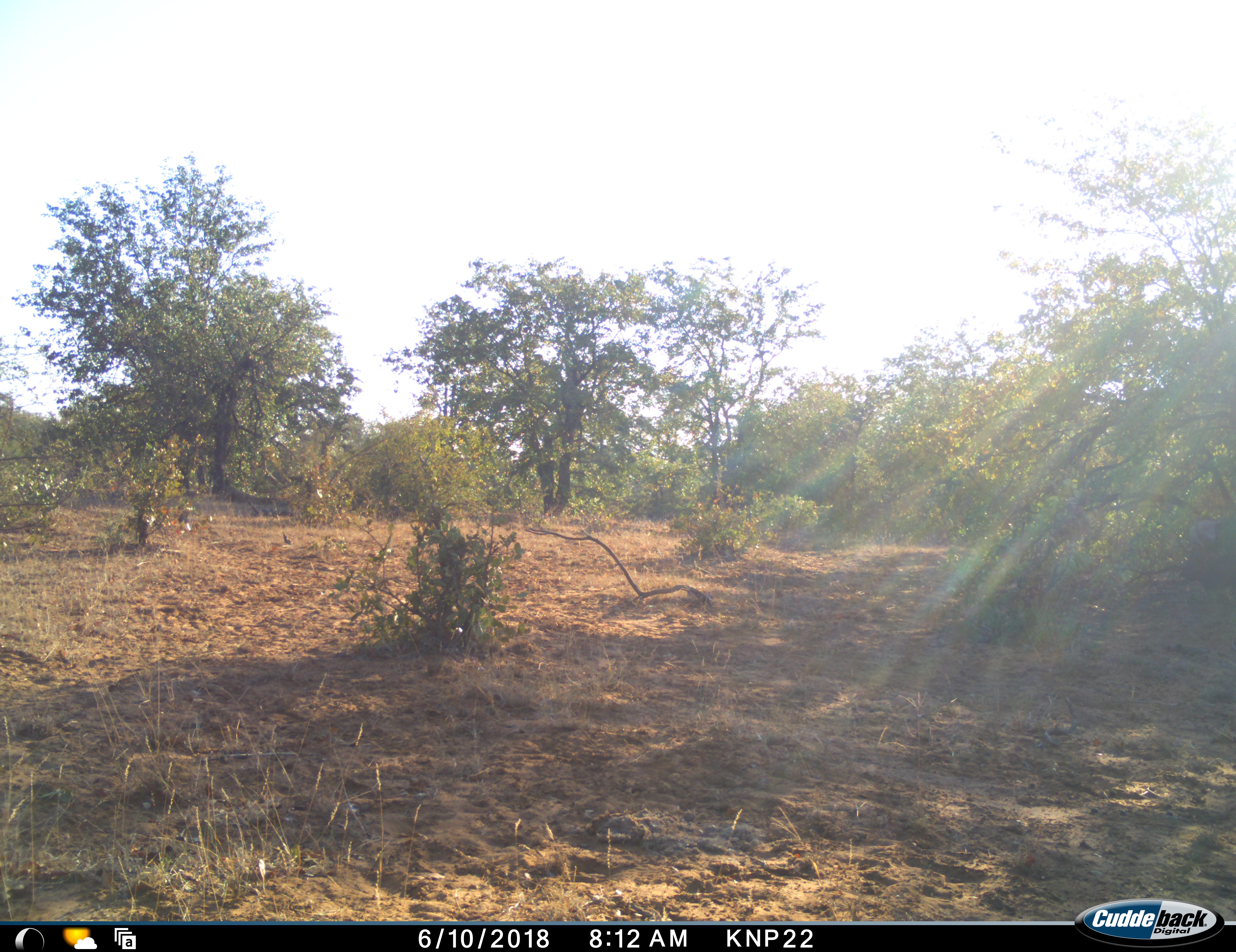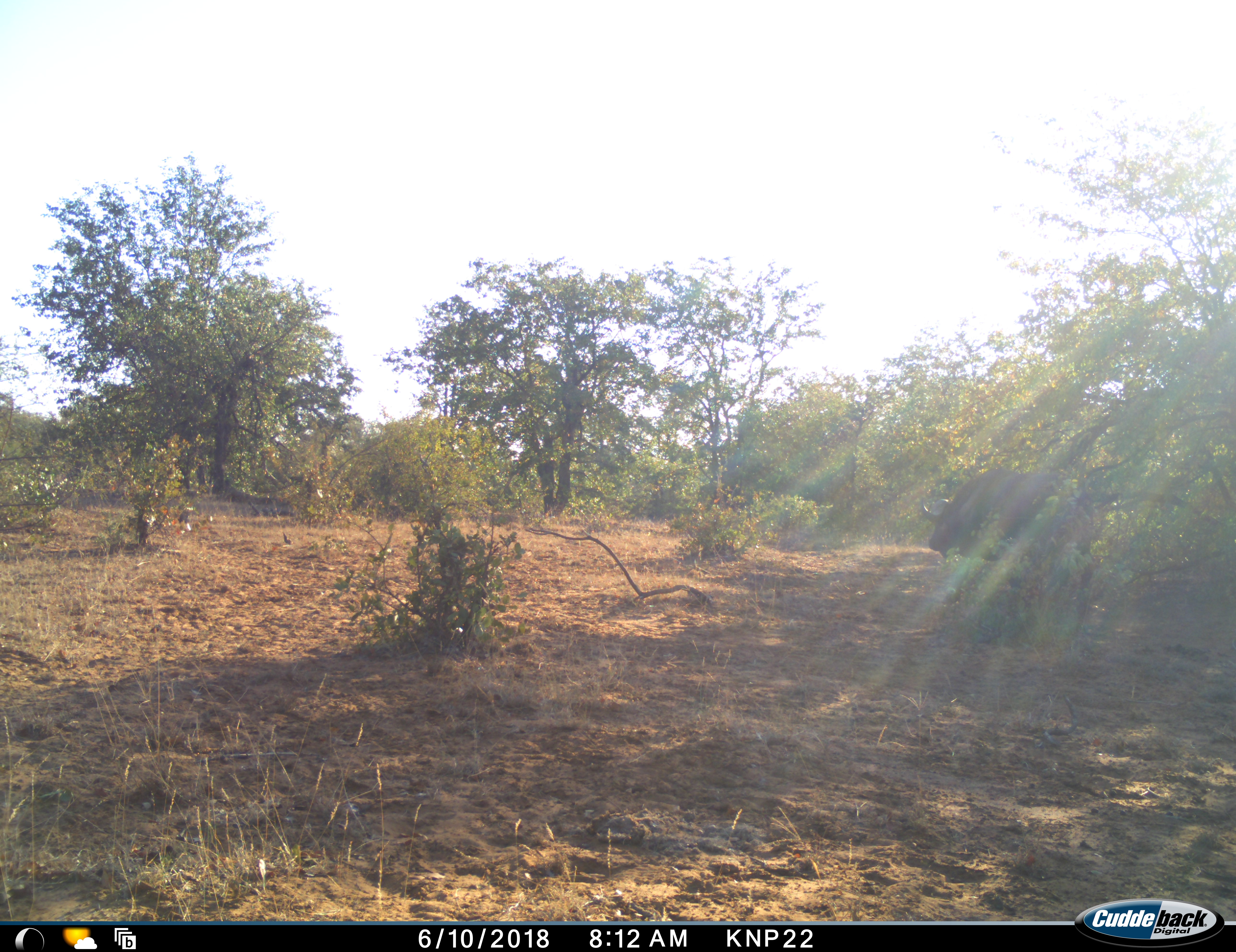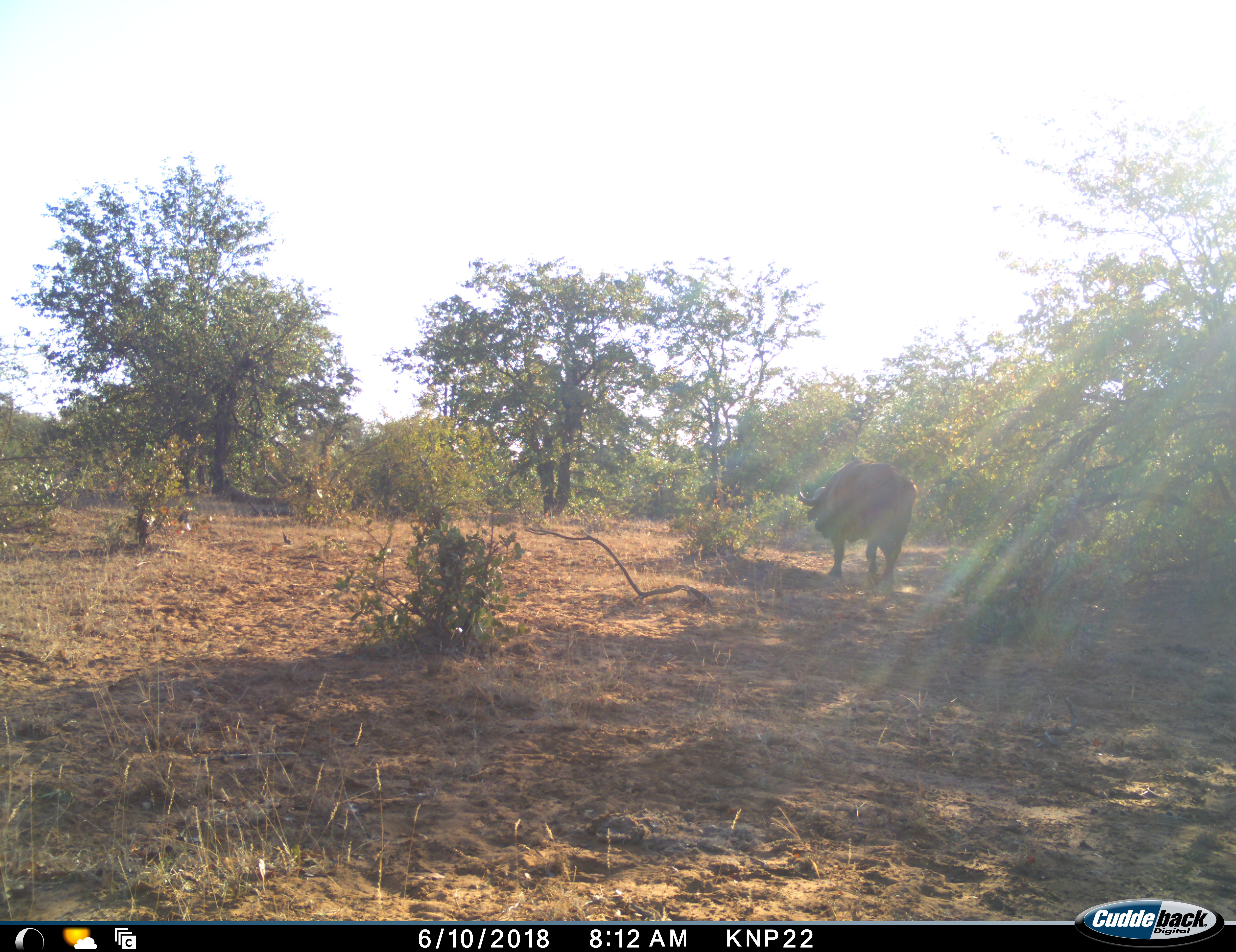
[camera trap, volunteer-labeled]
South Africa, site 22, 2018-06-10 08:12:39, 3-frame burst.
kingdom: Animalia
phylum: Chordata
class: Mammalia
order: Artiodactyla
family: Bovidae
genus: Syncerus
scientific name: Syncerus caffer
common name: cape buffalo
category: buffalo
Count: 1.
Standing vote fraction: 0%.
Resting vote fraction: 0%.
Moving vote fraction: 100%.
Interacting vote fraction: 0%.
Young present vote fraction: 0%.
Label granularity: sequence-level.